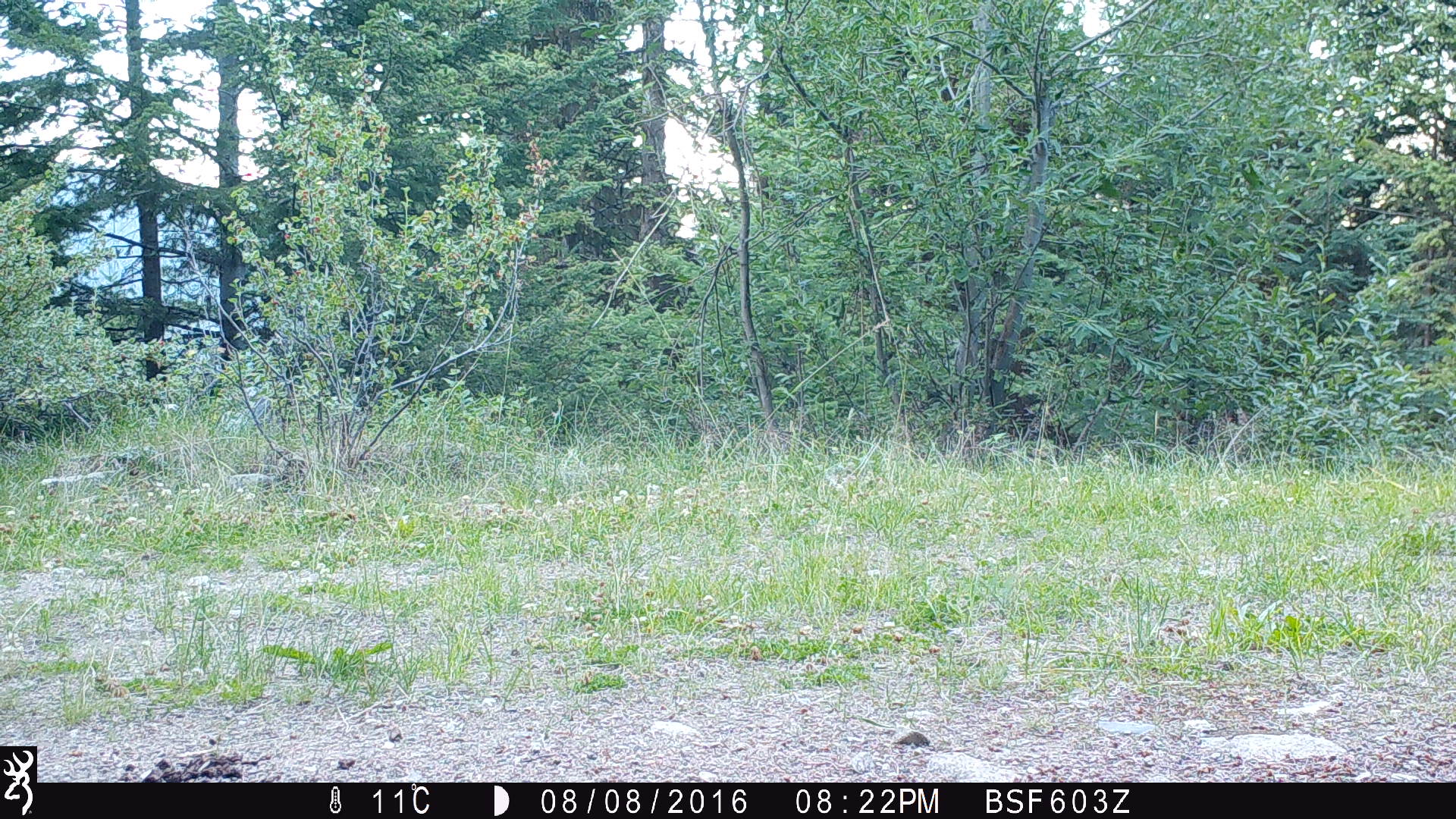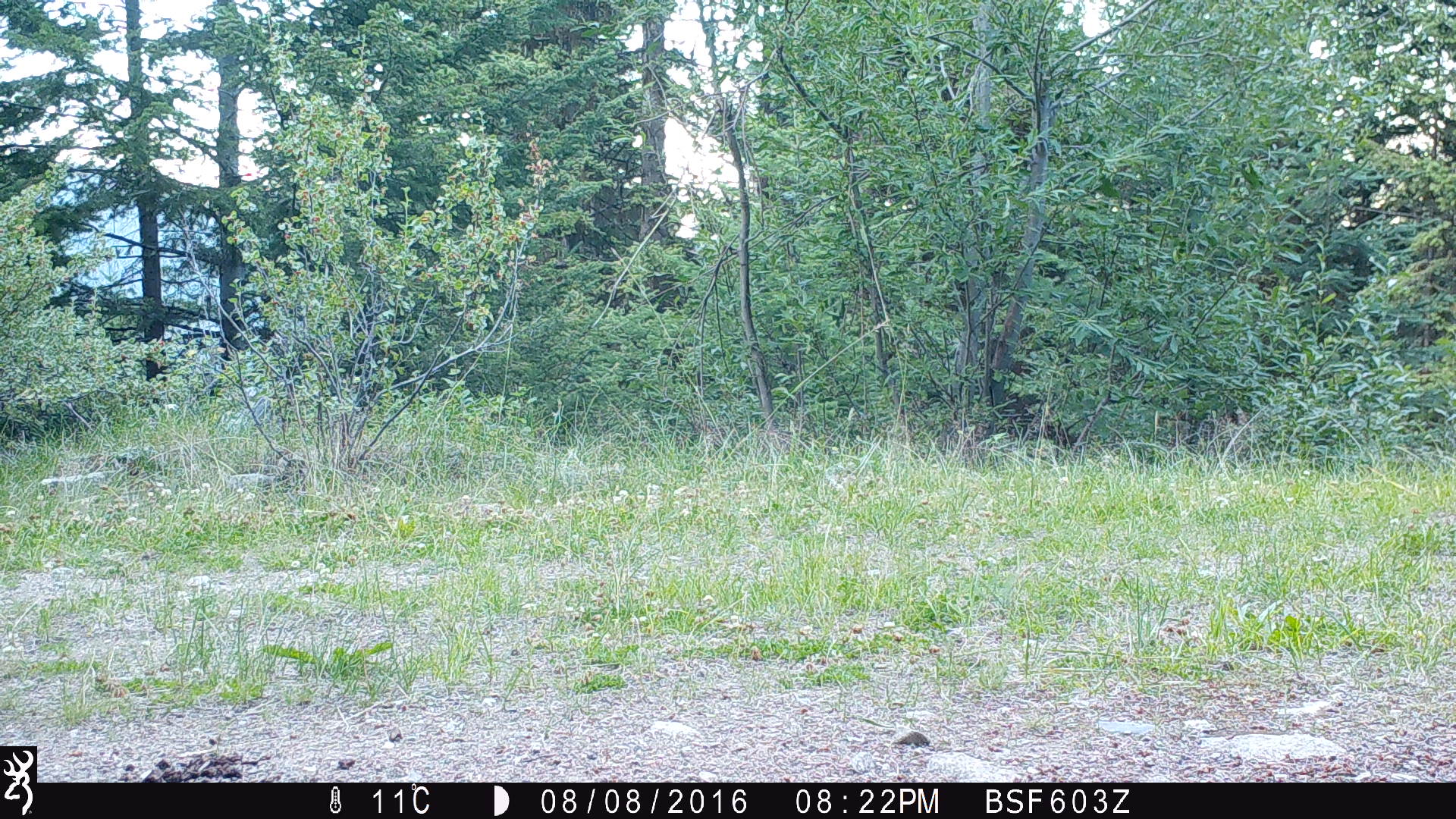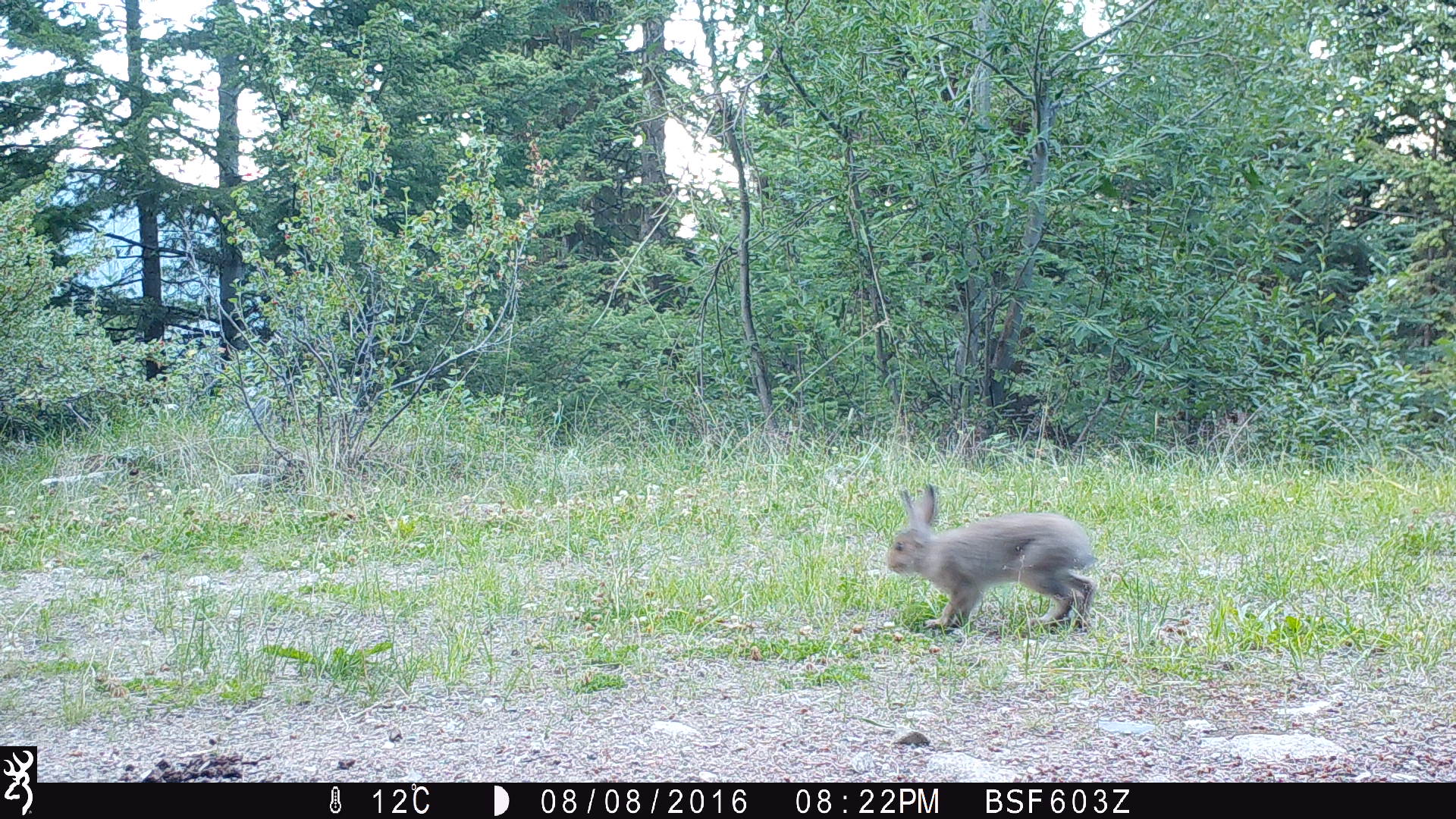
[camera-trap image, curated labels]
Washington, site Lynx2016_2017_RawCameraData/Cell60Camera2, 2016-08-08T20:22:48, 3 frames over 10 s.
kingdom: Animalia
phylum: Chordata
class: Mammalia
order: Lagomorpha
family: Leporidae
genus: Lepus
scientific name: Lepus americanus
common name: snowshoe hare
Lepus americanus (snowshoe hare). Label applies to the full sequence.